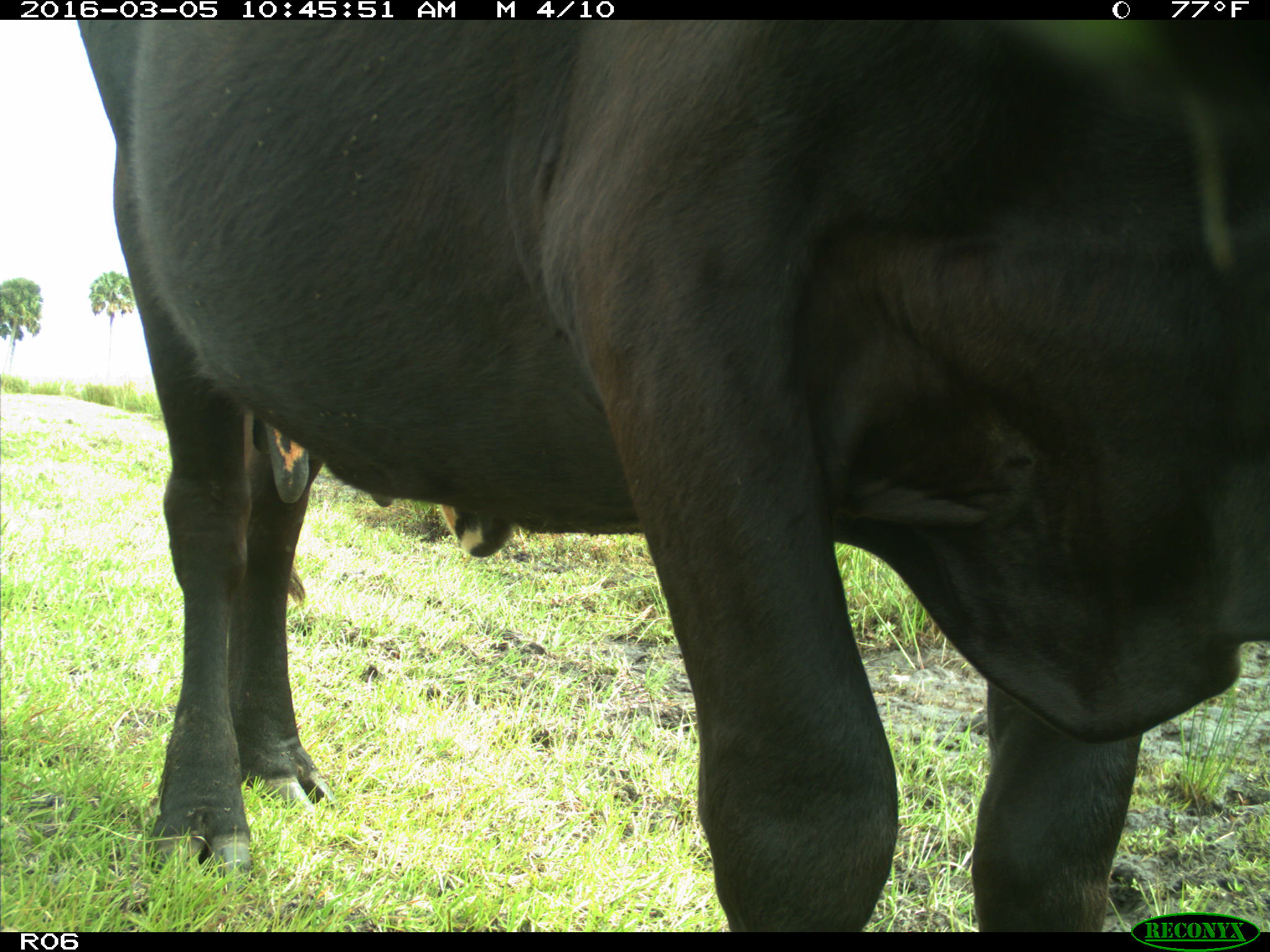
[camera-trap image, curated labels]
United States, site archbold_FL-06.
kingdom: Animalia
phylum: Chordata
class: Mammalia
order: Artiodactyla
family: Bovidae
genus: Bos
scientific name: Bos taurus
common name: domestic cow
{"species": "Bos taurus (domestic cow)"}